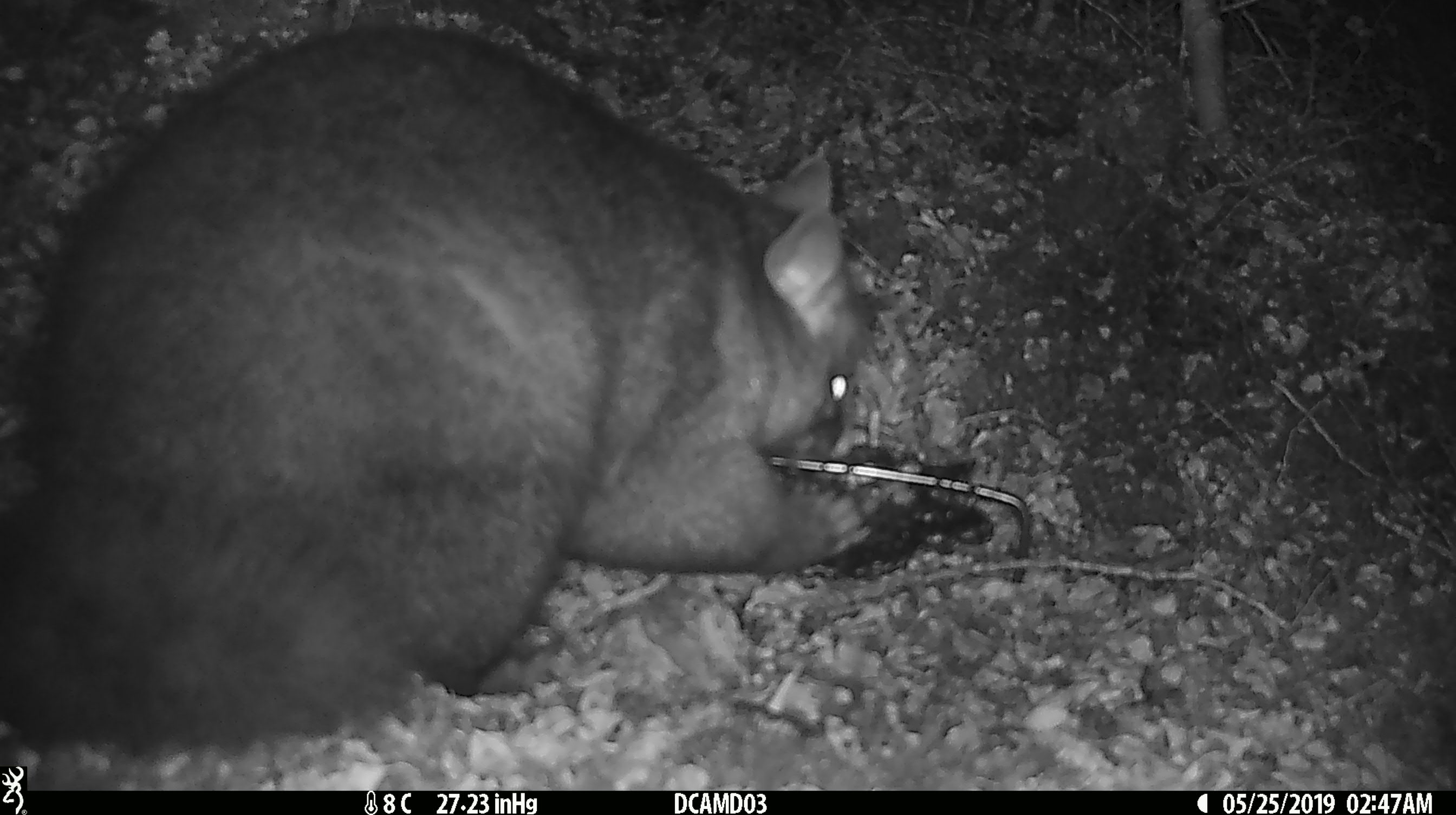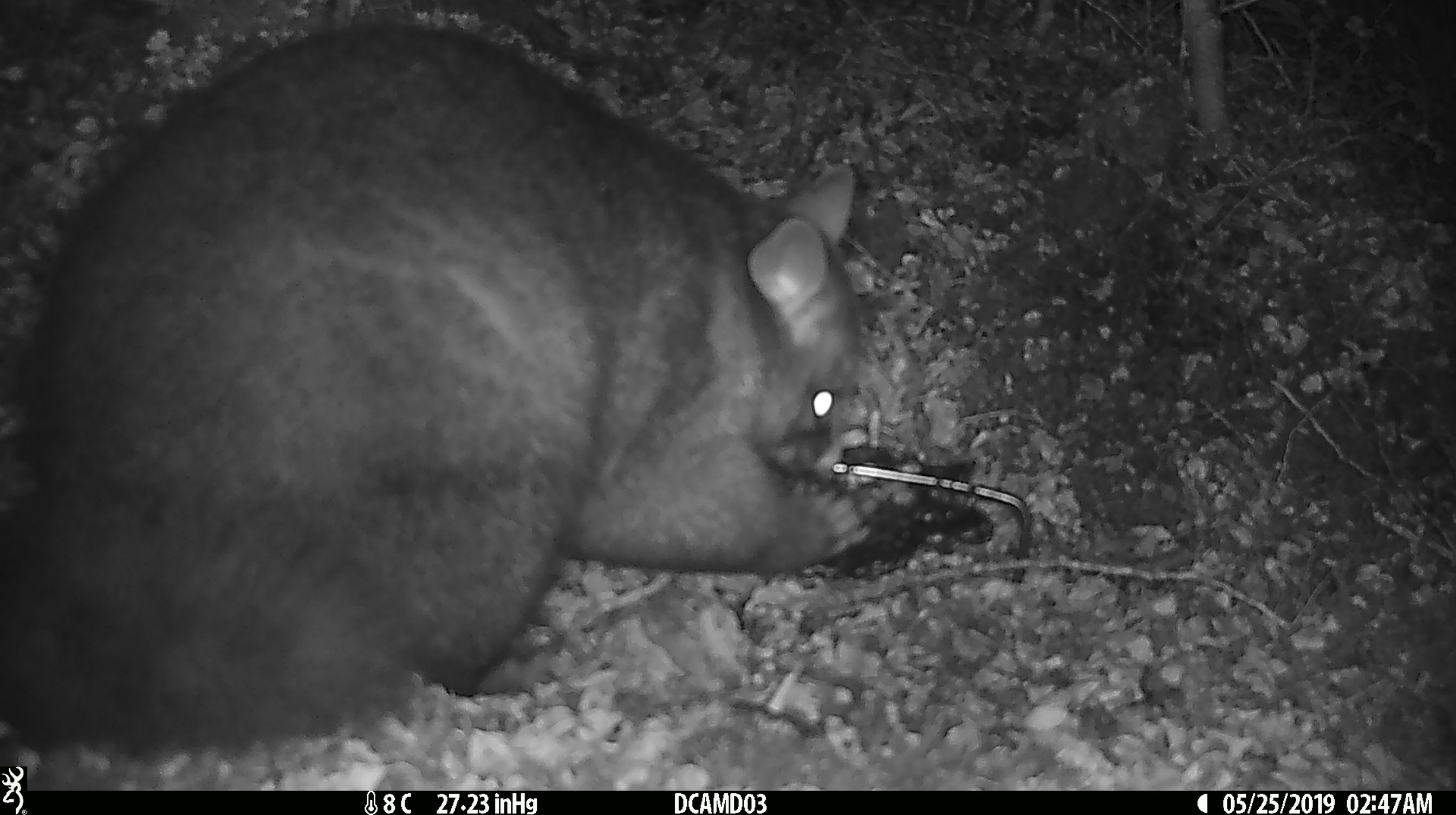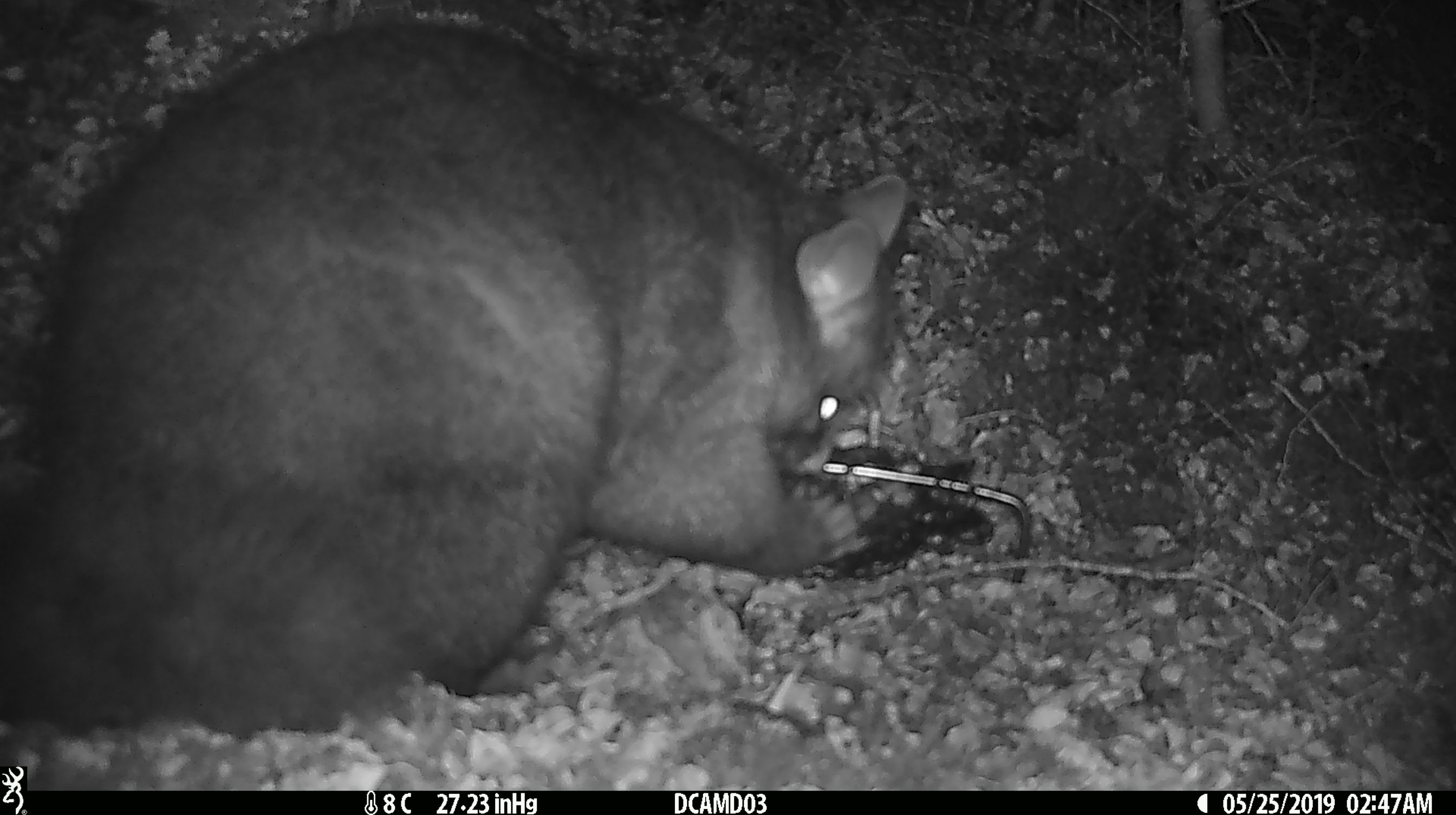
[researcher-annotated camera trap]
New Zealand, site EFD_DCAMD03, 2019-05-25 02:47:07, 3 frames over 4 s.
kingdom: Animalia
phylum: Chordata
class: Mammalia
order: Diprotodontia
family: Phalangeridae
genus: Trichosurus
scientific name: Trichosurus vulpecula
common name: common brushtail possum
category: possum